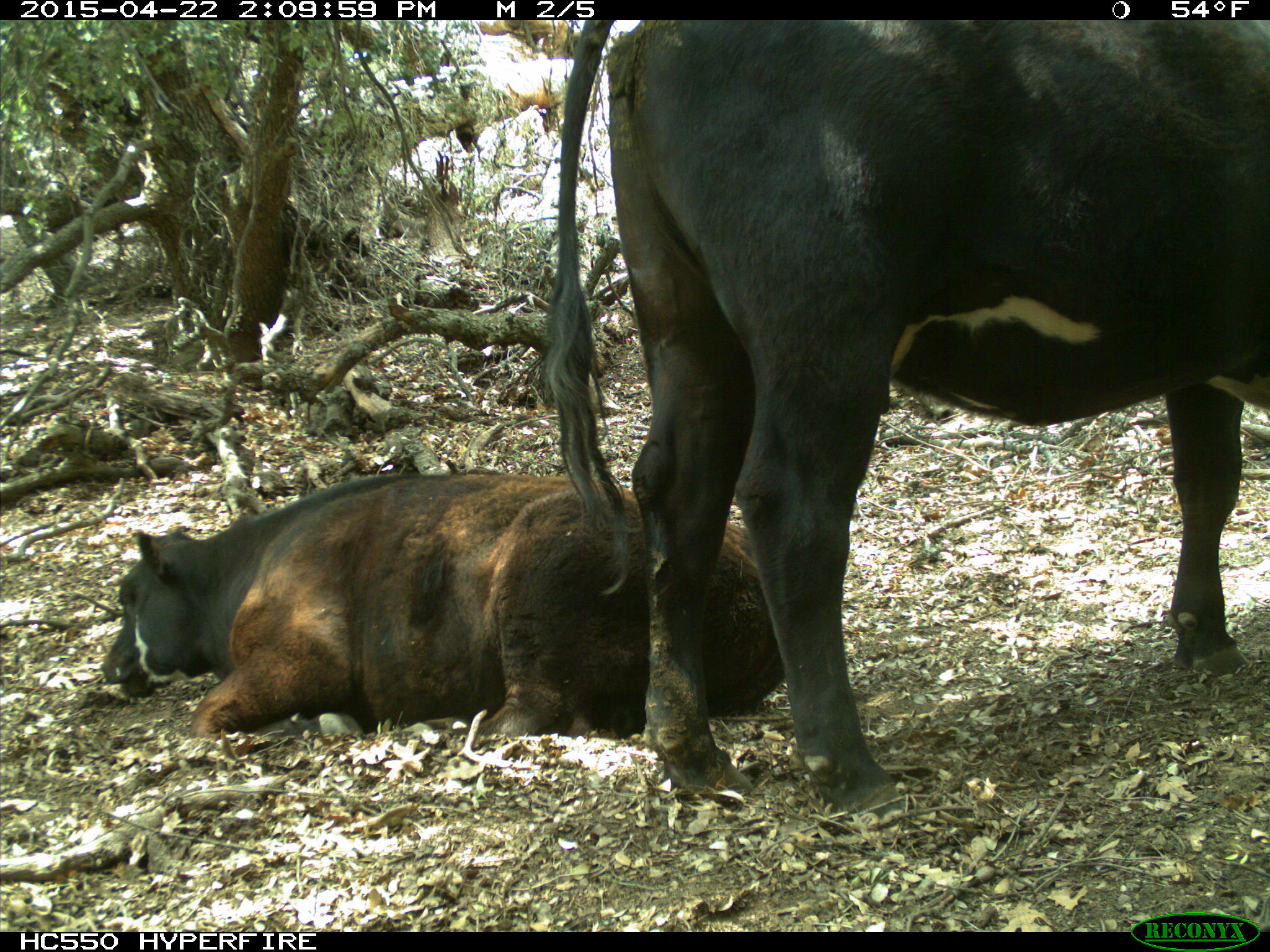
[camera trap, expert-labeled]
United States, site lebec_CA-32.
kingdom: Animalia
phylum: Chordata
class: Mammalia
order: Artiodactyla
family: Bovidae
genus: Bos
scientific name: Bos taurus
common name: domestic cow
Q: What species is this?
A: Bos taurus (domestic cow).